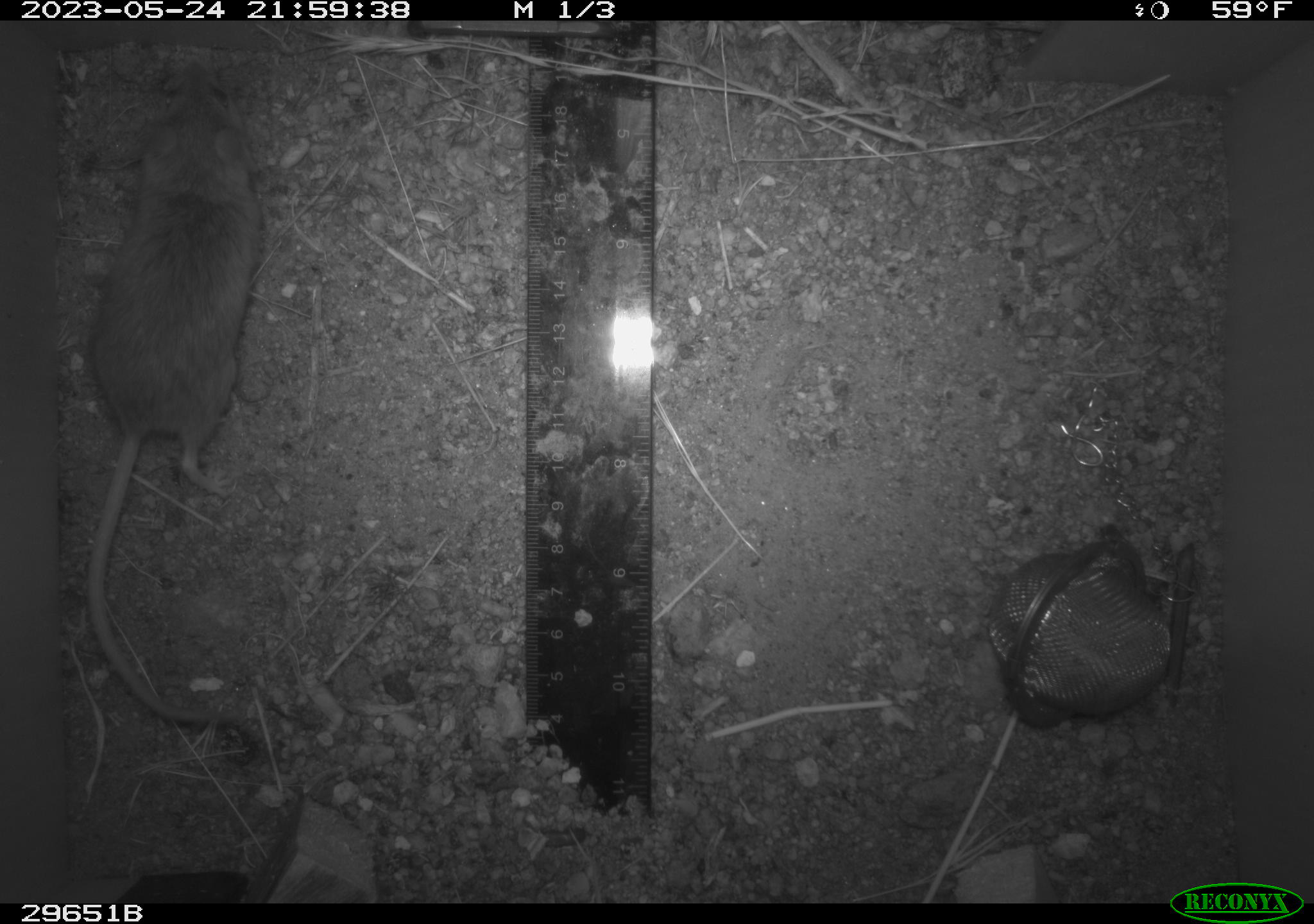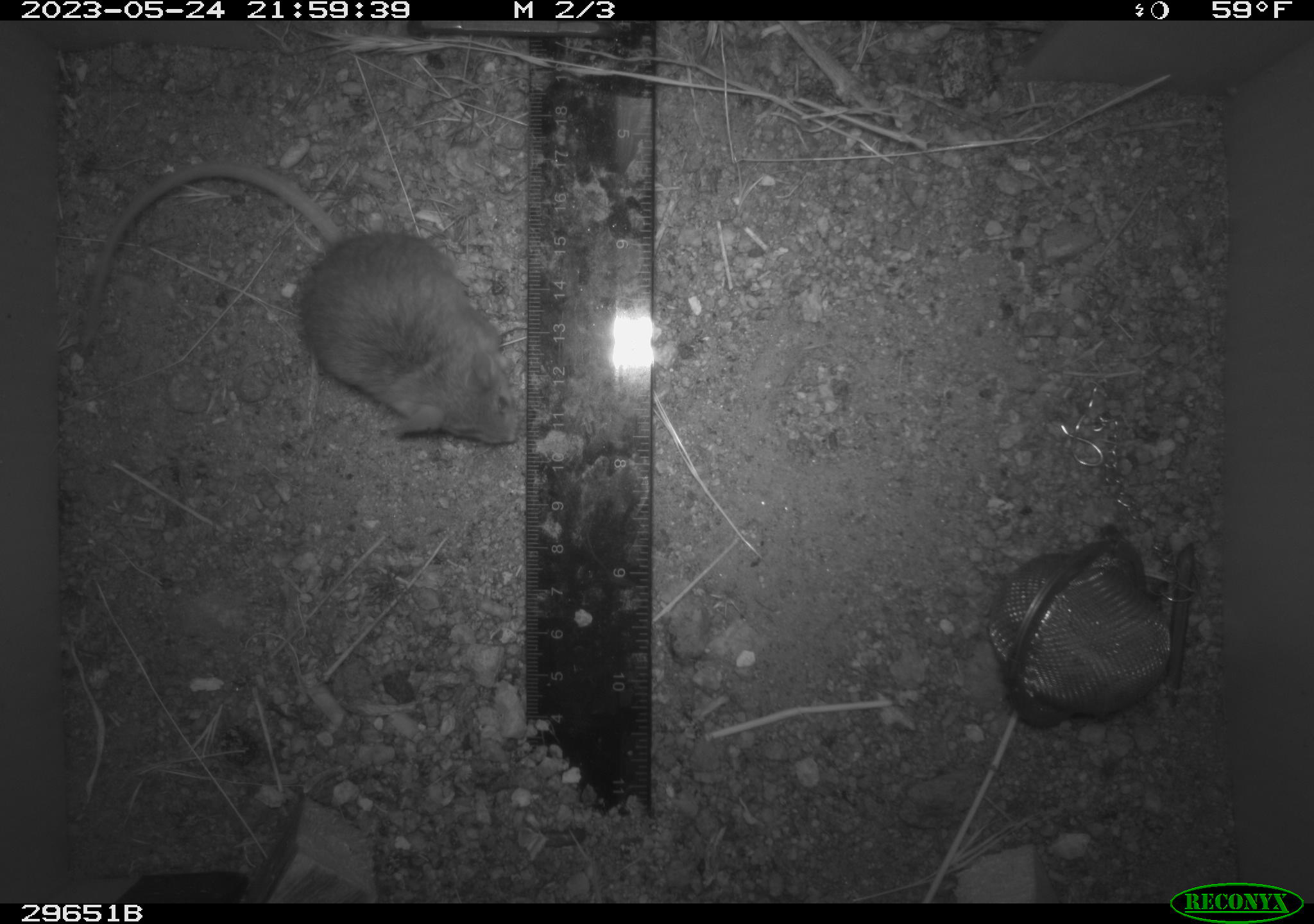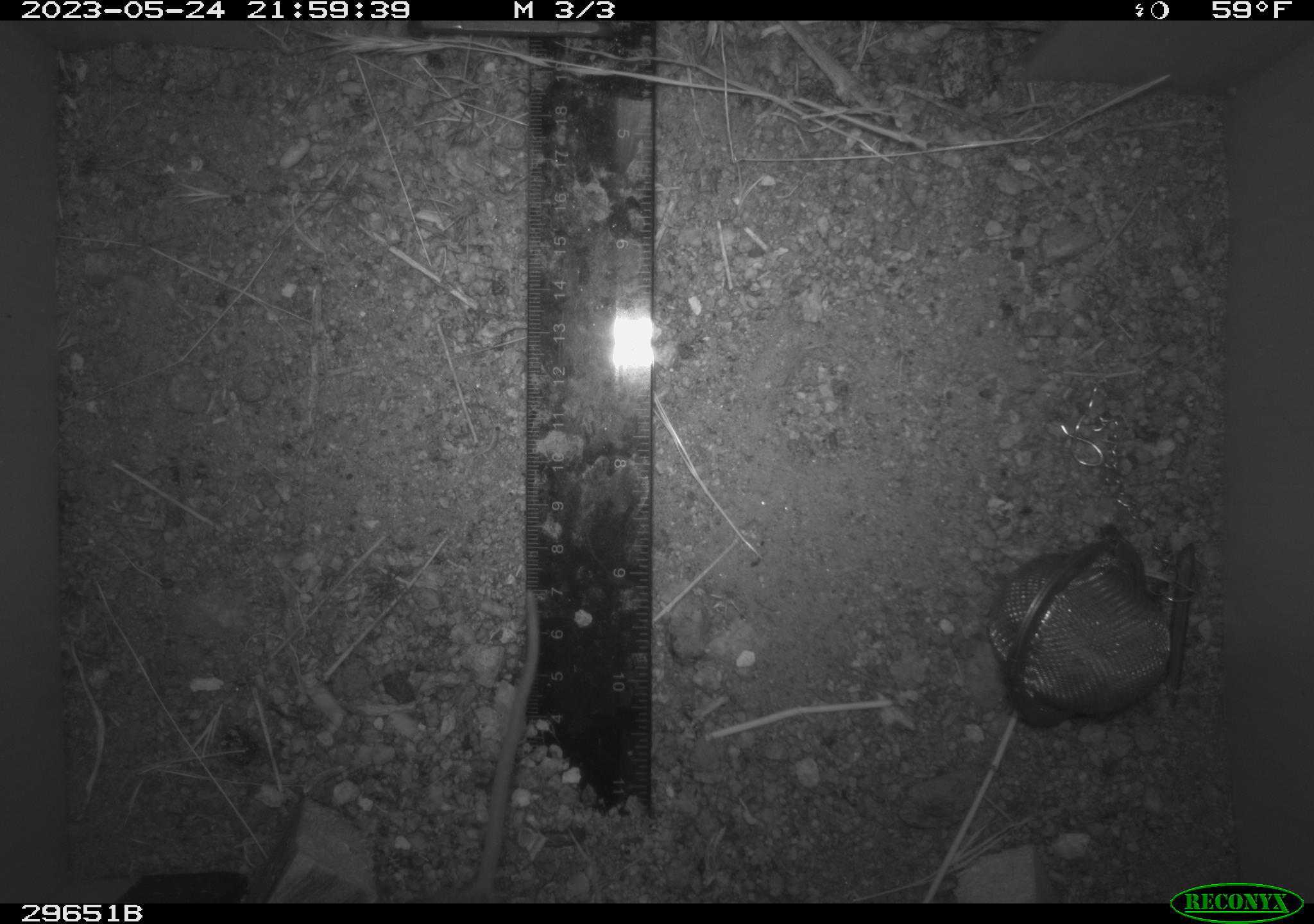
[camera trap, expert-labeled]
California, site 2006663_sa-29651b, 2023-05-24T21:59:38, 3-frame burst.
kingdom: Animalia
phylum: Chordata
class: Mammalia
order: Rodentia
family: Cricetidae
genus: Peromyscus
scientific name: Peromyscus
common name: deer mice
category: peromyscus species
Peromyscus species (deer mice) (Peromyscus).